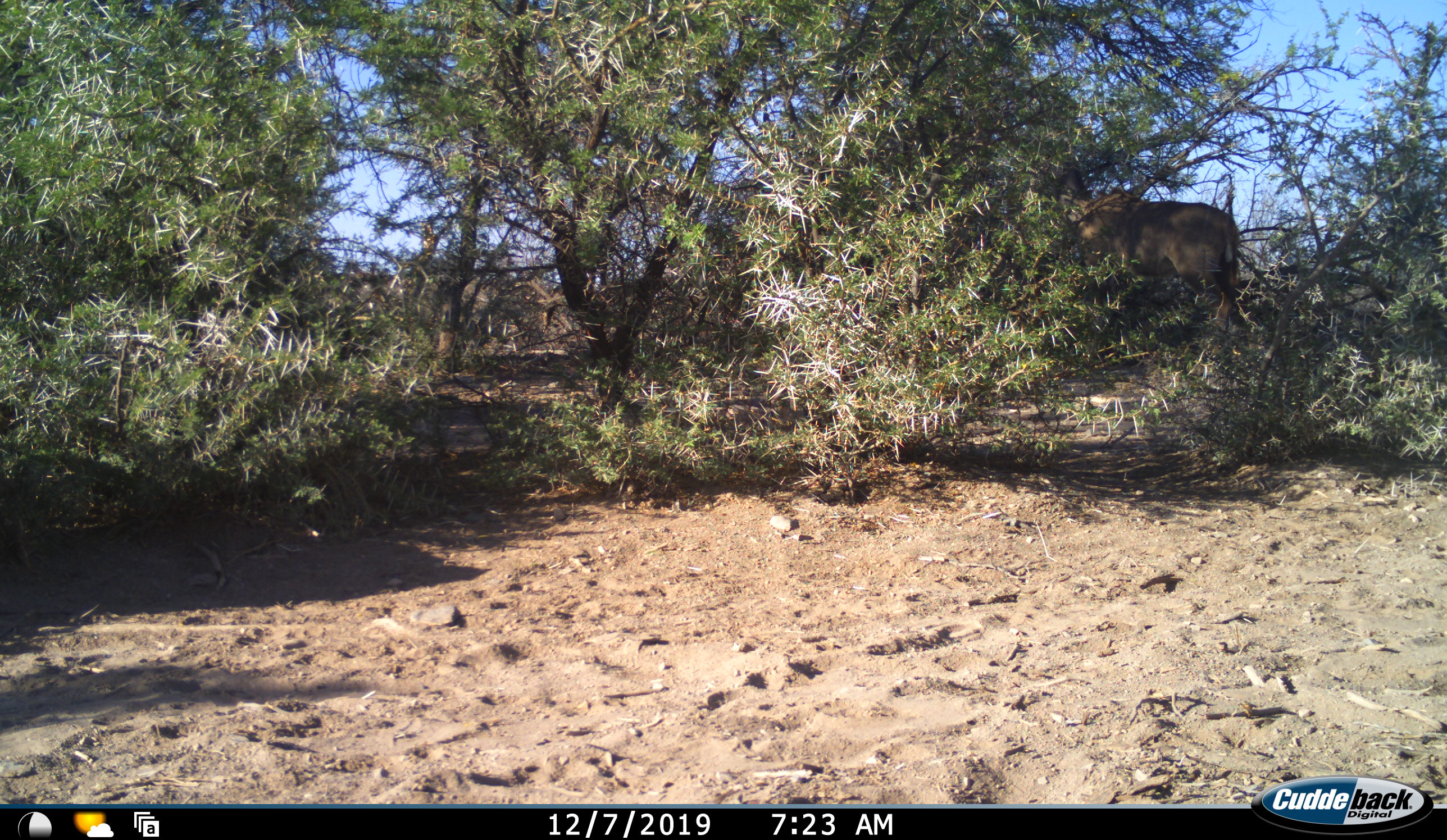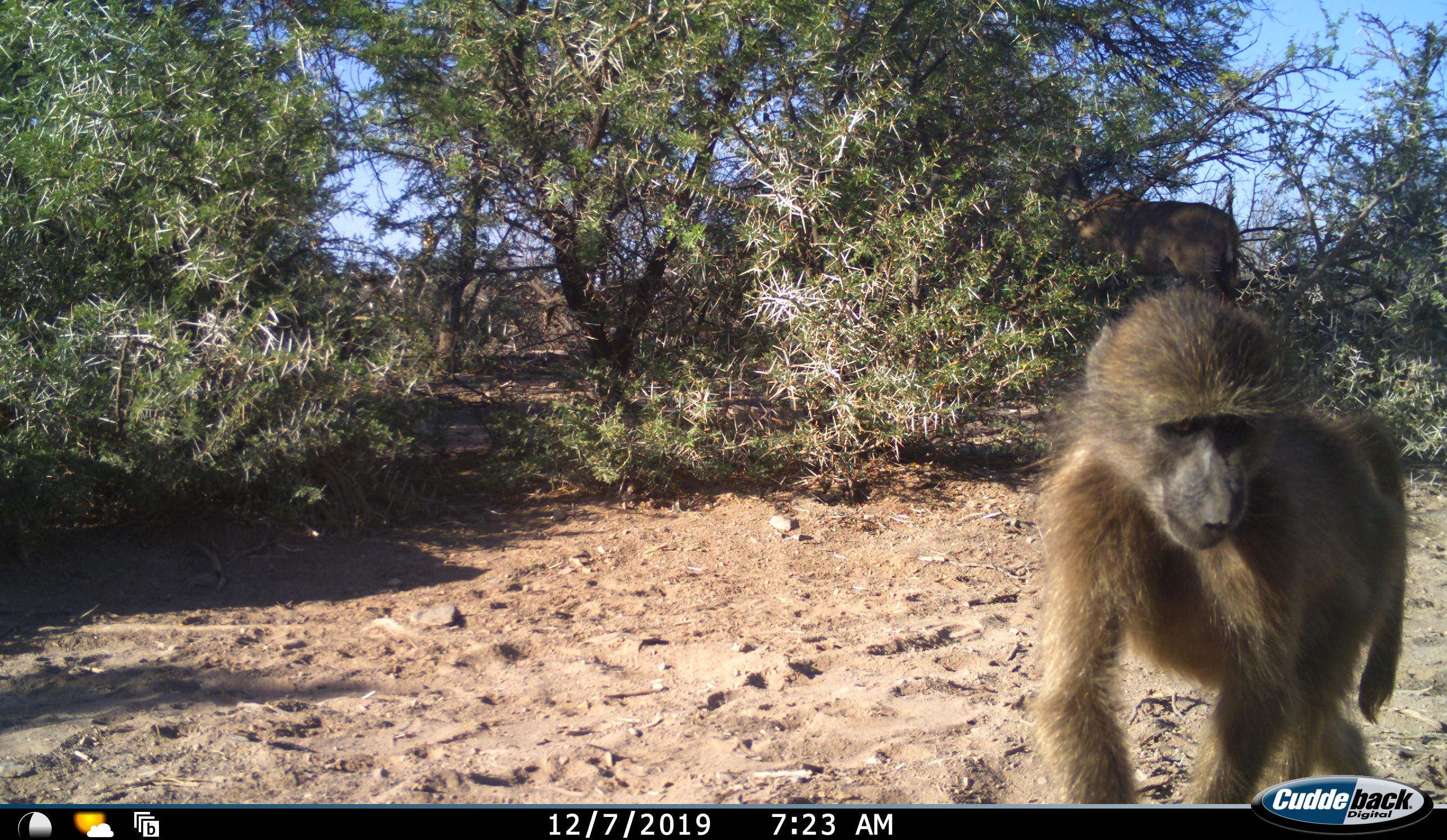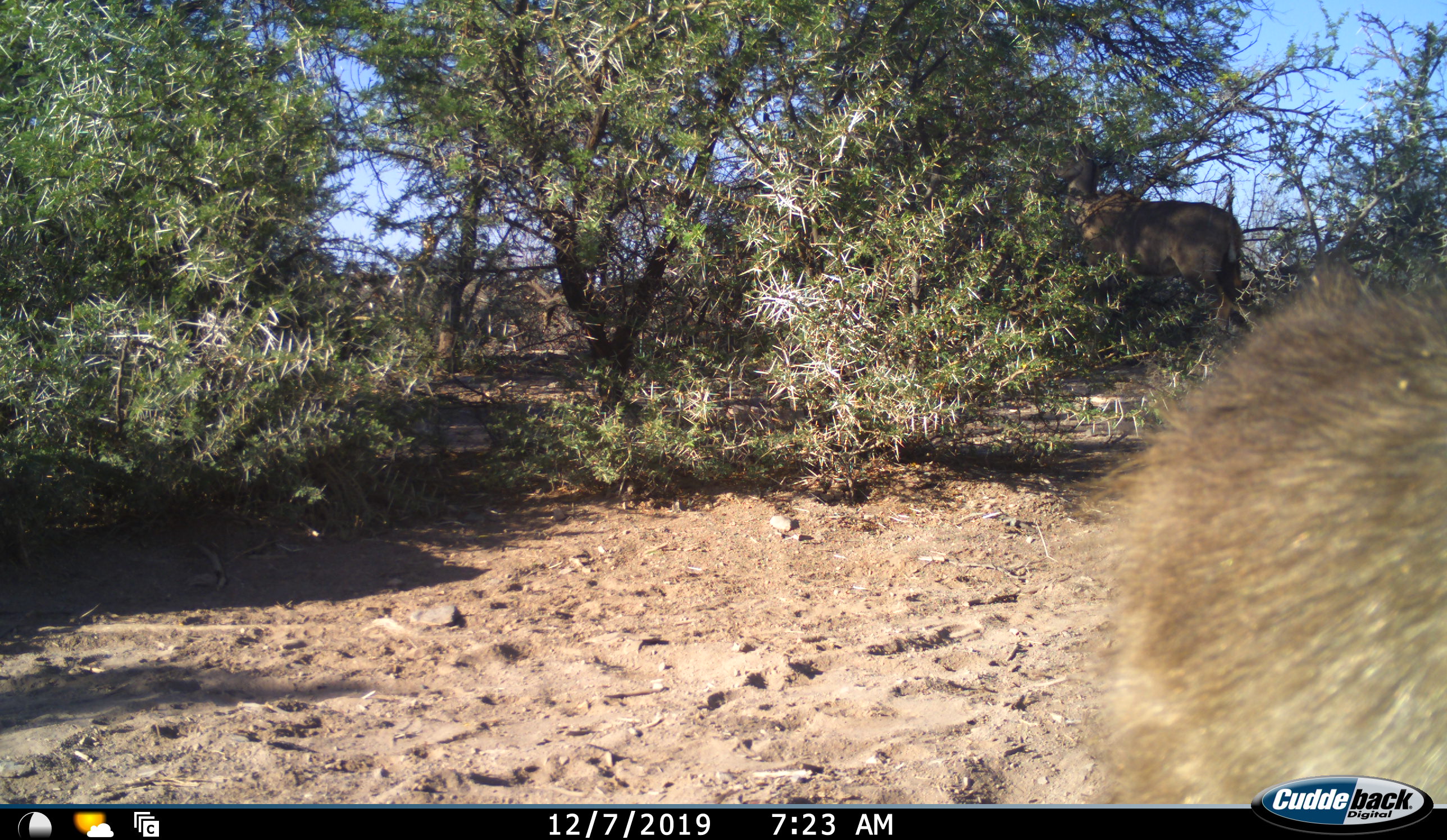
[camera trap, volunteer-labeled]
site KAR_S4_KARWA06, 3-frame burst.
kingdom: Animalia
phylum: Chordata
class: Mammalia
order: Primates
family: Cercopithecidae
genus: Papio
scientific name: Papio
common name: baboon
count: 1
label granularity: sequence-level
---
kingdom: Animalia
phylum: Chordata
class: Mammalia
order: Artiodactyla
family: Bovidae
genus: Tragelaphus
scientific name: Tragelaphus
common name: kudu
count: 1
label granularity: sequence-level